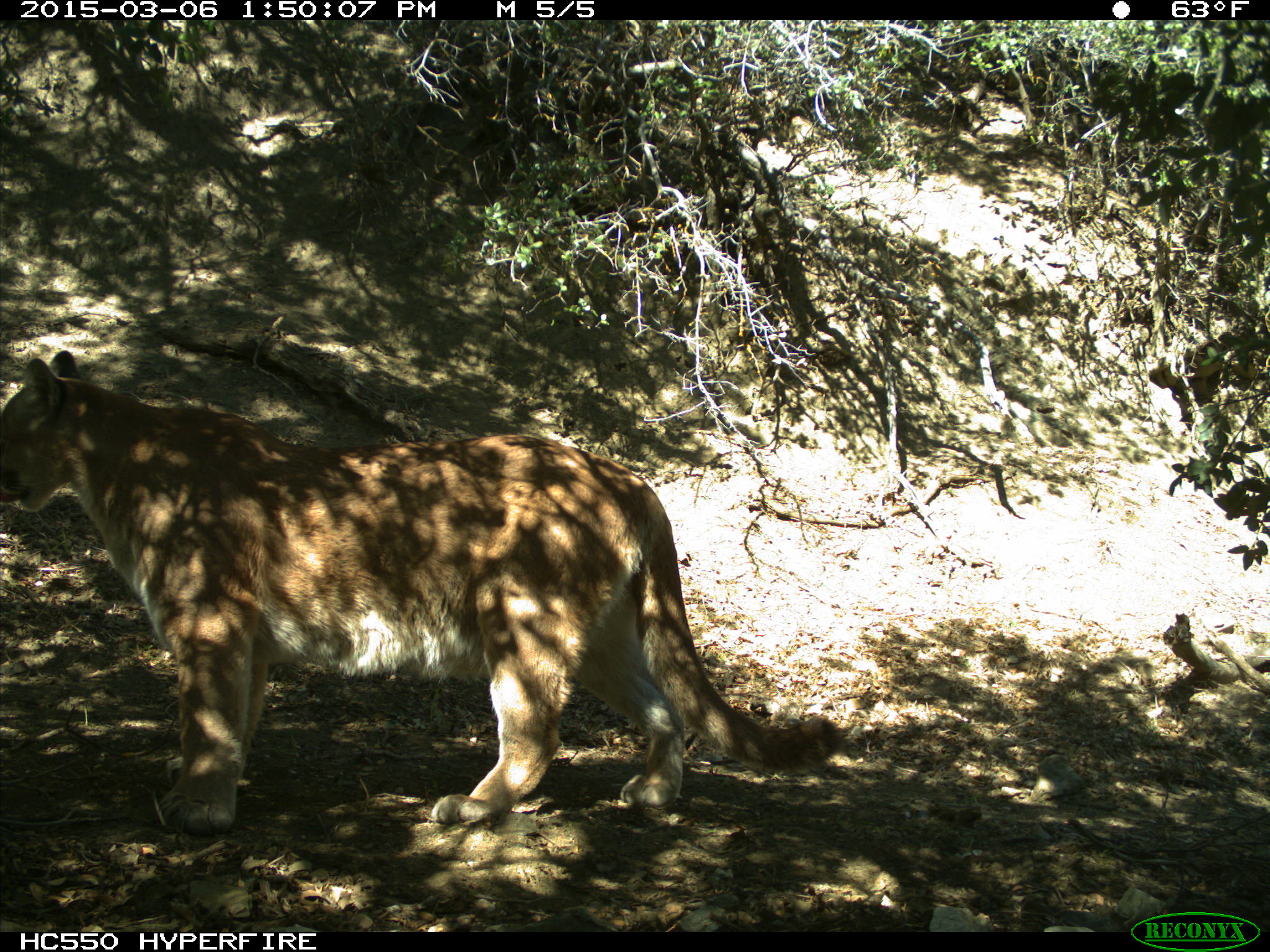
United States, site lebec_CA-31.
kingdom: Animalia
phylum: Chordata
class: Mammalia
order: Carnivora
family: Felidae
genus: Puma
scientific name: Puma concolor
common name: mountain lion